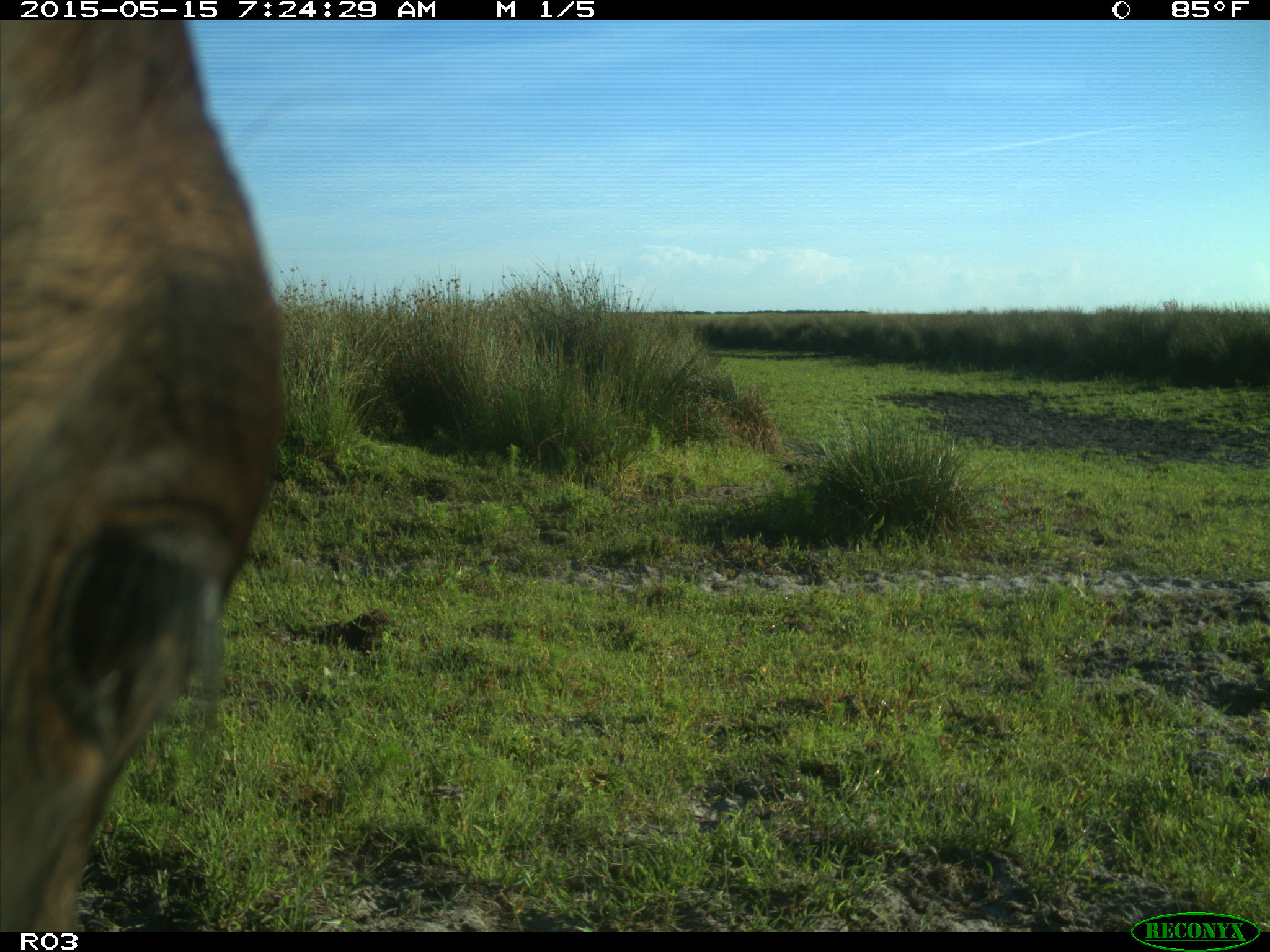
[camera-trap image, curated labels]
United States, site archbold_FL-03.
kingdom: Animalia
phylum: Chordata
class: Mammalia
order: Artiodactyla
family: Bovidae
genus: Bos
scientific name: Bos taurus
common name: domestic cow